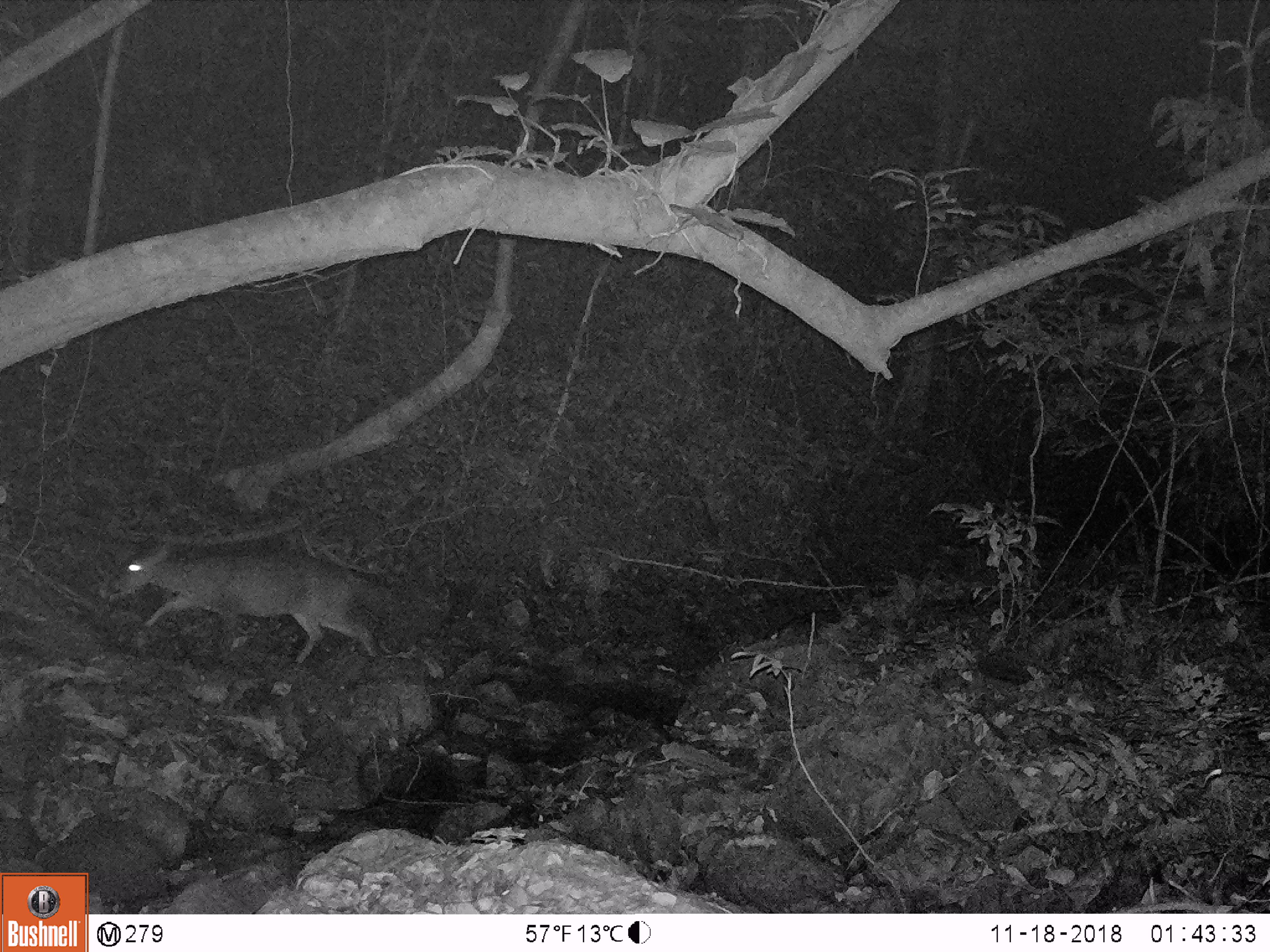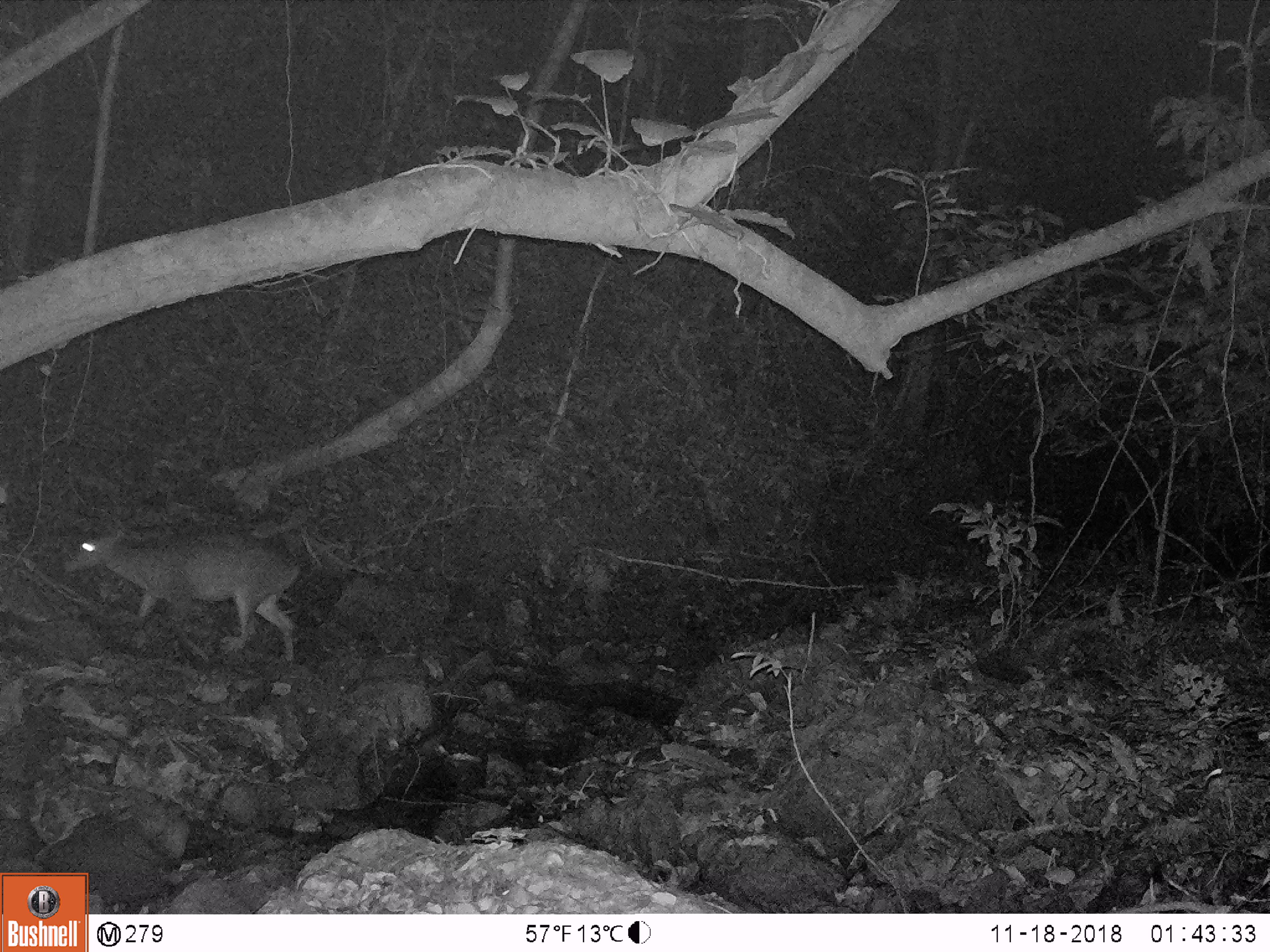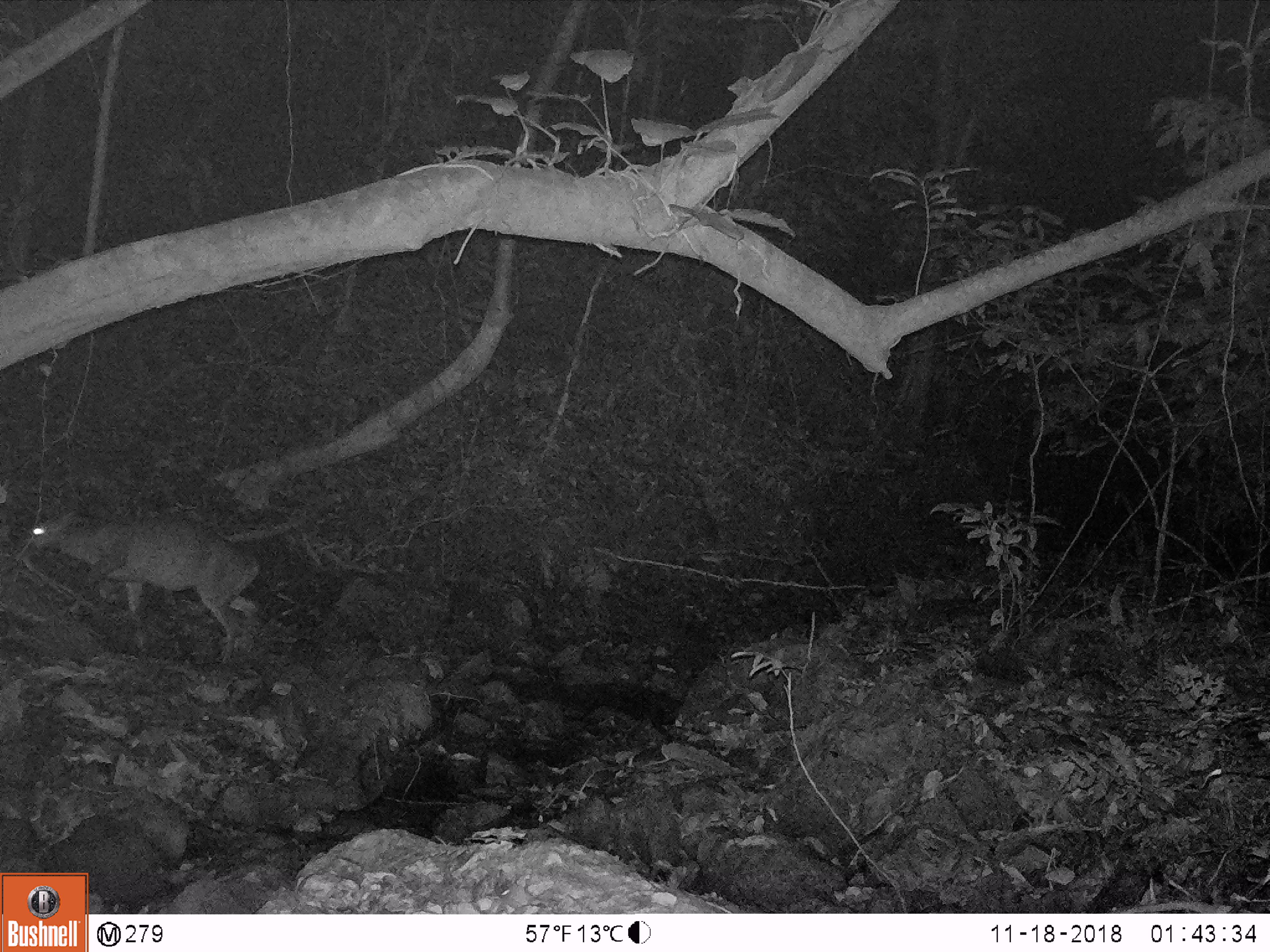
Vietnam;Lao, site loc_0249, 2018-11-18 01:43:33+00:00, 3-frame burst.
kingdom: Animalia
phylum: Chordata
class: Mammalia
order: Artiodactyla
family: Cervidae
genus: Muntiacus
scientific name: Muntiacus vuquangensis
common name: large-antlered muntjac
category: large antlered muntjac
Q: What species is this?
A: Large antlered muntjac (large-antlered muntjac) (Muntiacus vuquangensis).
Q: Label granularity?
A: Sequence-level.